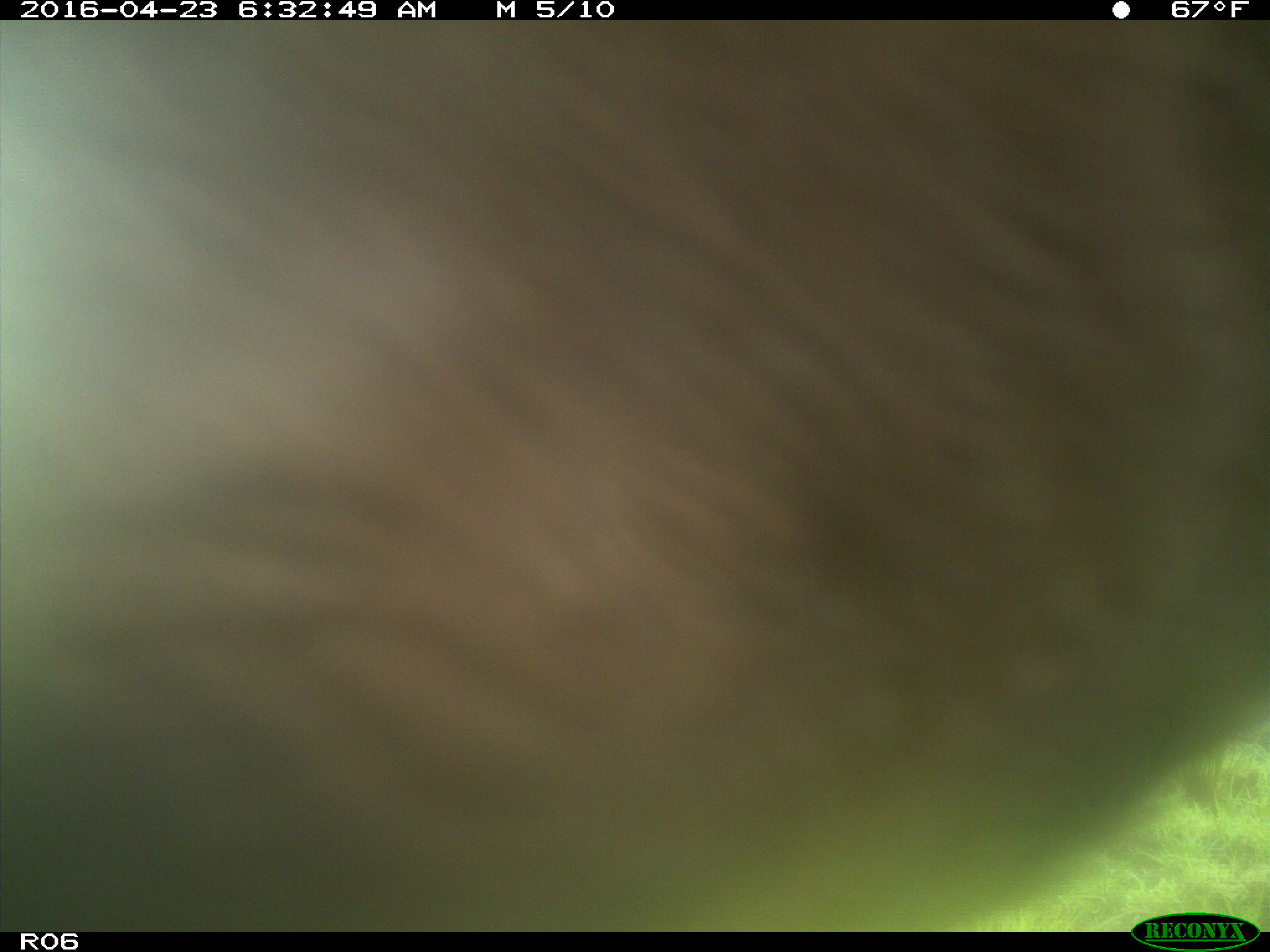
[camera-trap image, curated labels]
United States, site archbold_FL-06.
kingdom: Animalia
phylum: Chordata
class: Mammalia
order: Artiodactyla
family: Bovidae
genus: Bos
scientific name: Bos taurus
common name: domestic cow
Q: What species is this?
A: Bos taurus (domestic cow).